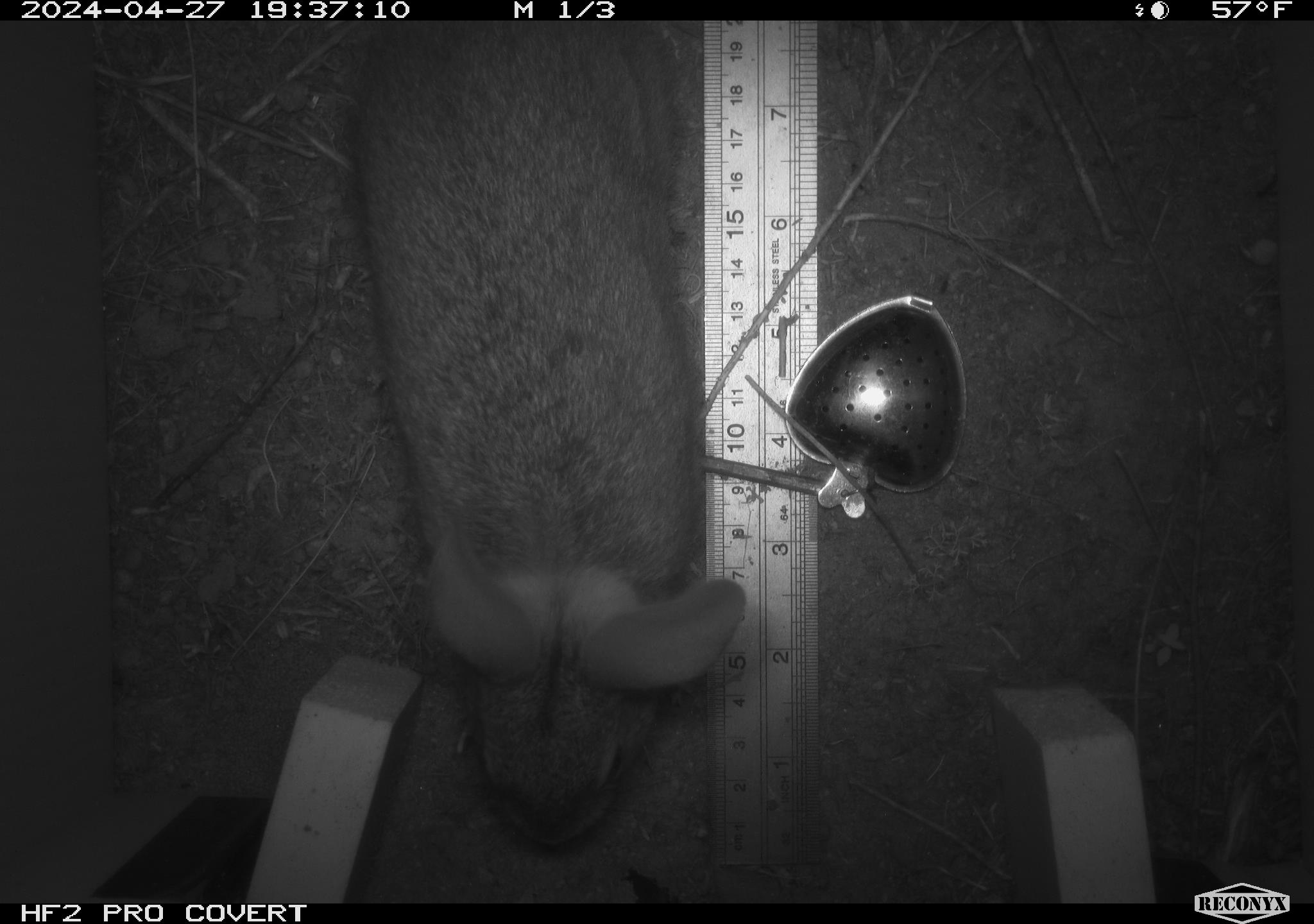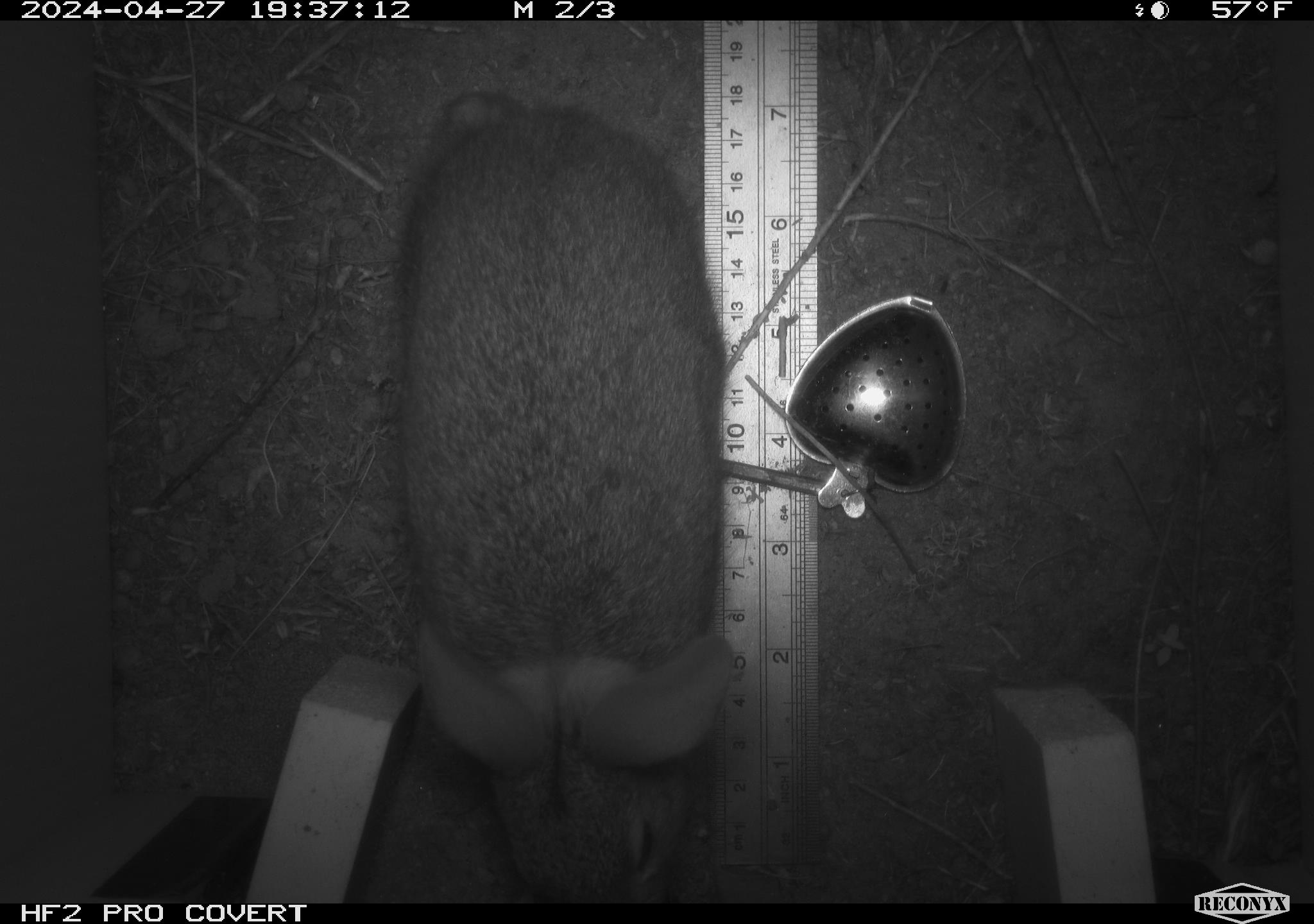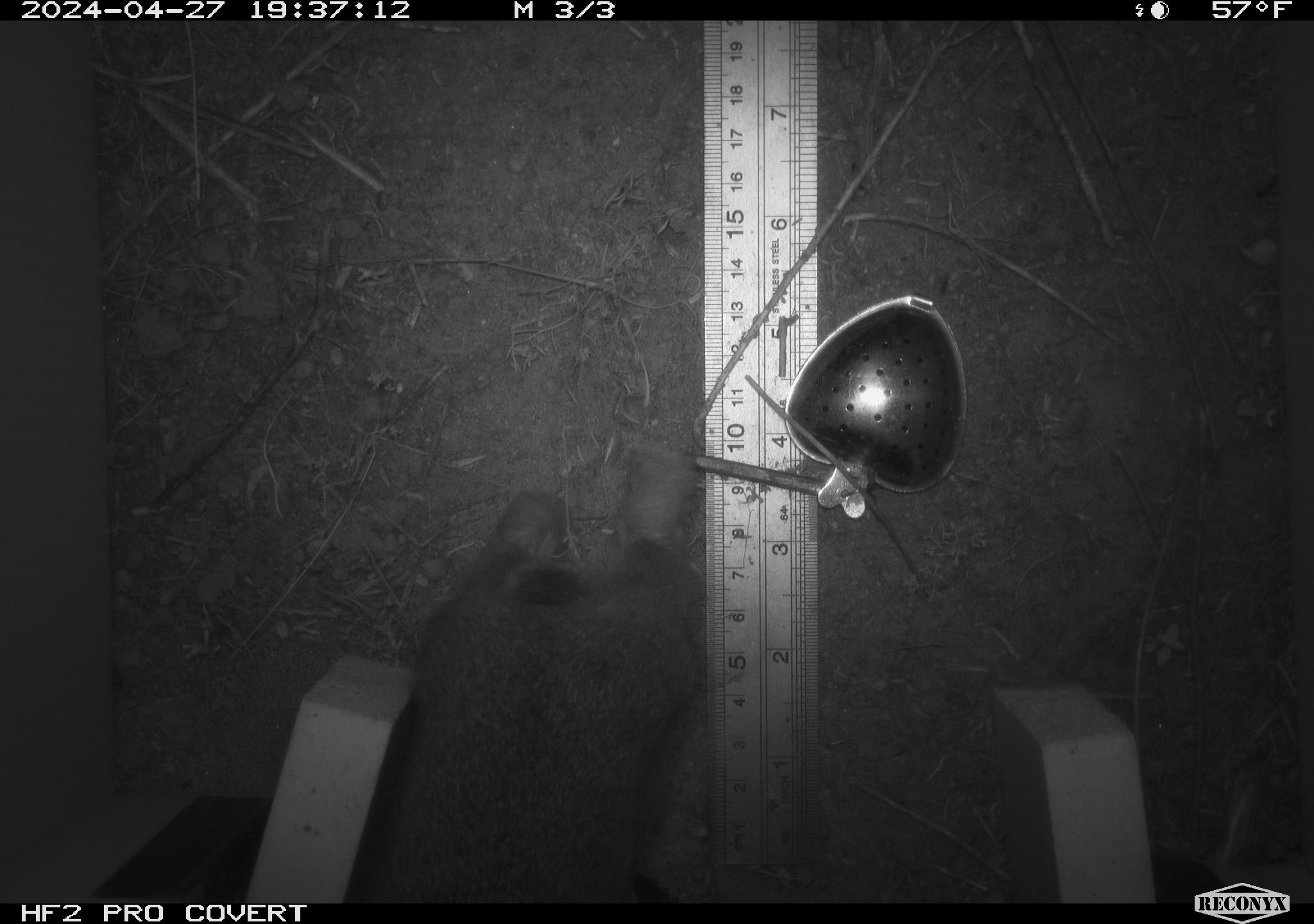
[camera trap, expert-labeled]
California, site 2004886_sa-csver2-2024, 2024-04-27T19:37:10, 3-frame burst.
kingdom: Animalia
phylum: Chordata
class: Mammalia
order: Lagomorpha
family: Leporidae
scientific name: Leporidae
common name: rabbit or hare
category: rabbit and hare family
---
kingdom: Animalia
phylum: Chordata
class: Mammalia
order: Lagomorpha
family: Leporidae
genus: Sylvilagus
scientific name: Sylvilagus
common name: cottontail rabbits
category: sylvilagus species